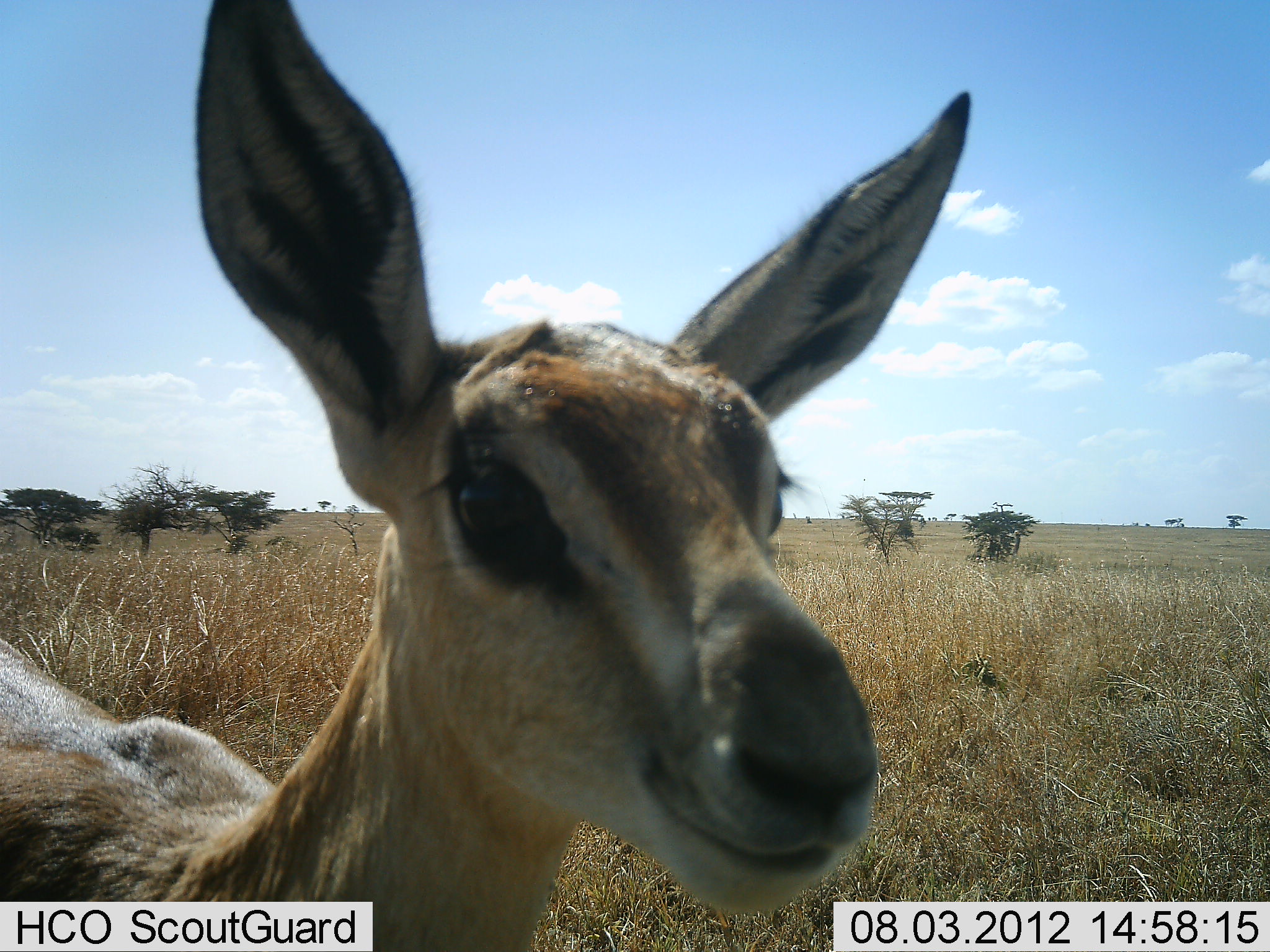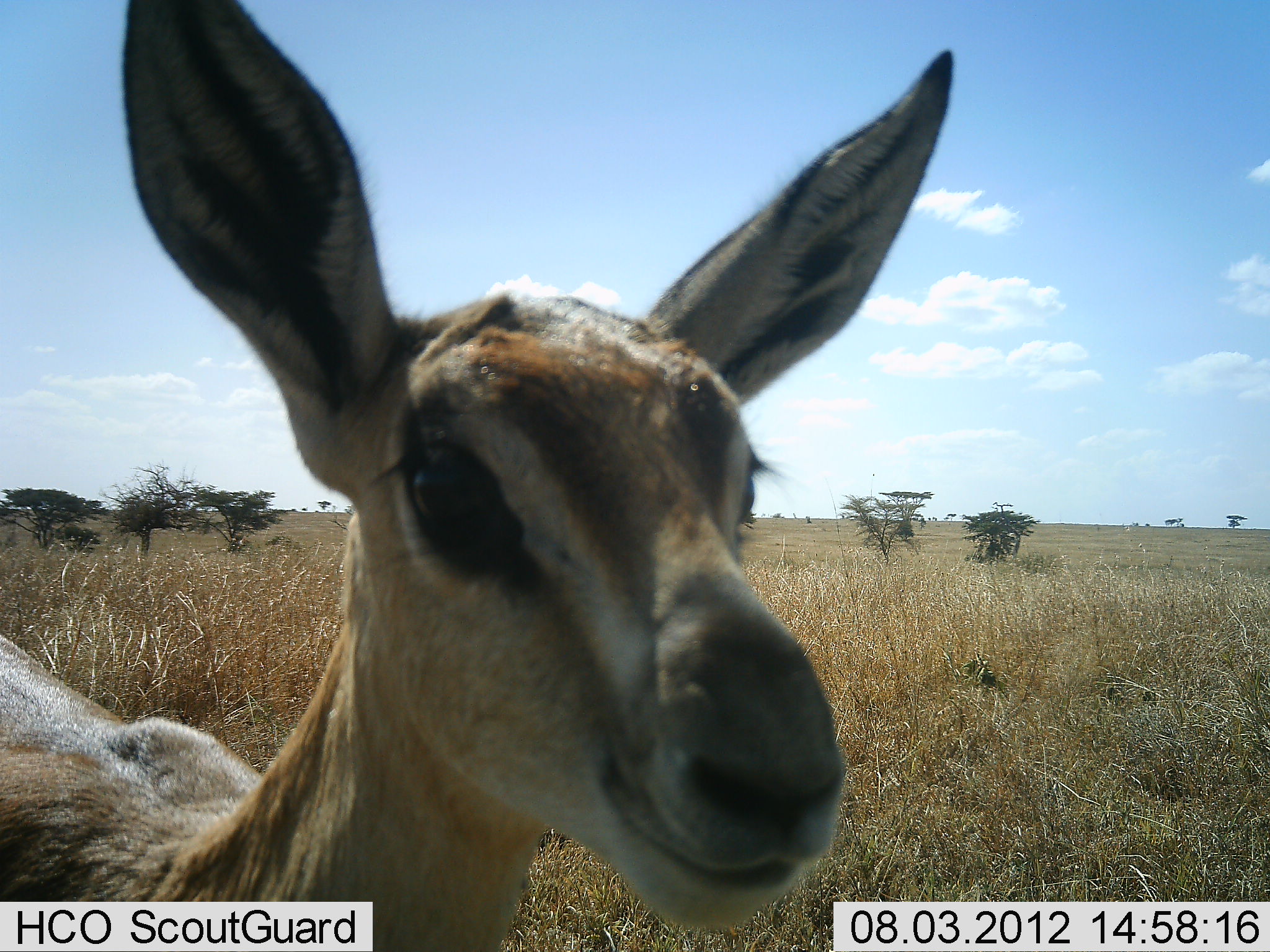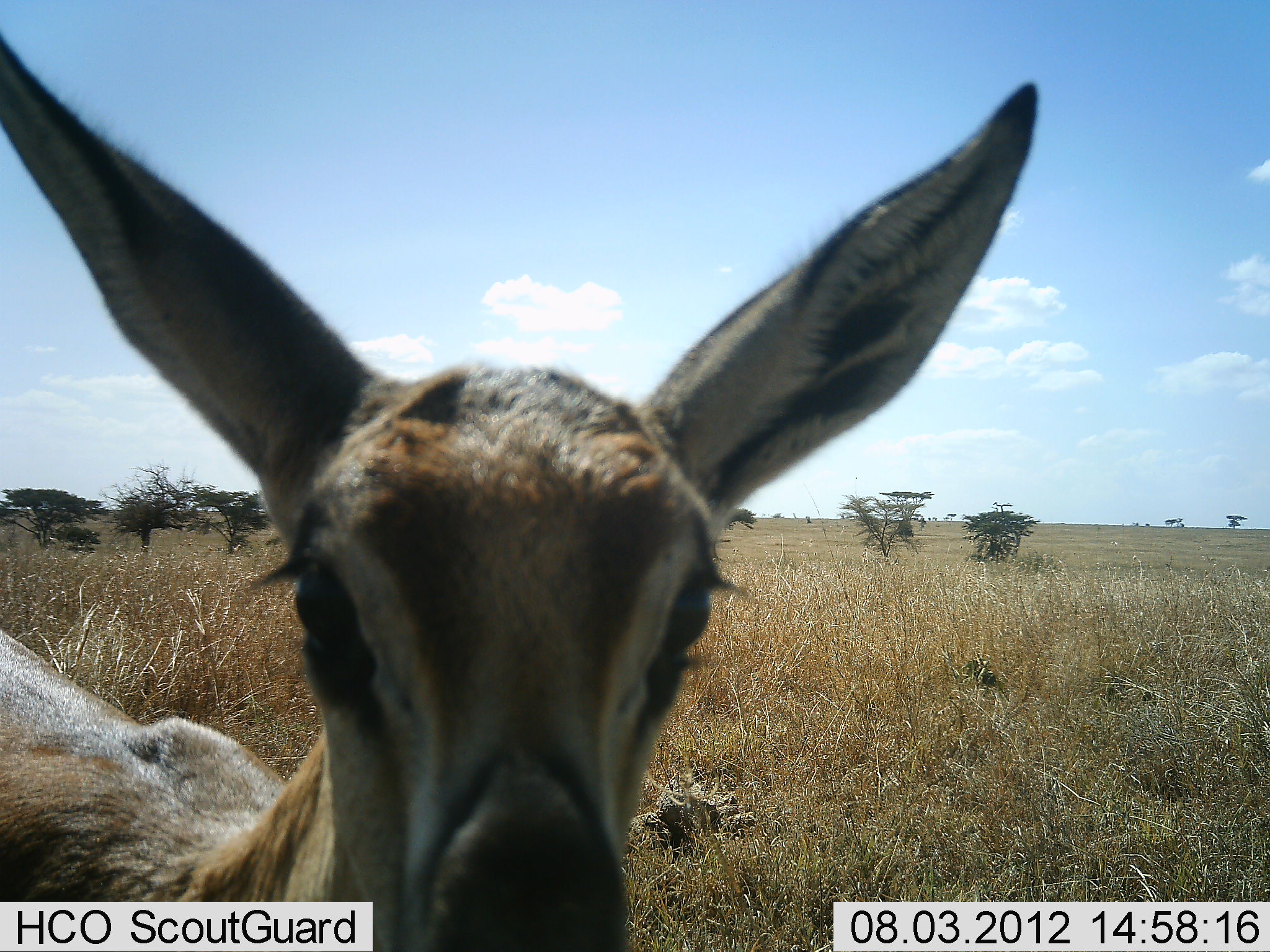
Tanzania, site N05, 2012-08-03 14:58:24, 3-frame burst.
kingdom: Animalia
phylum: Chordata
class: Mammalia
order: Artiodactyla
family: Bovidae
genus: Nanger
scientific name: Nanger granti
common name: grant's gazelle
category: gazellegrants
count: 1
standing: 80%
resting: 0%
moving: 0%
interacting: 50%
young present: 10%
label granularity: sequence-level